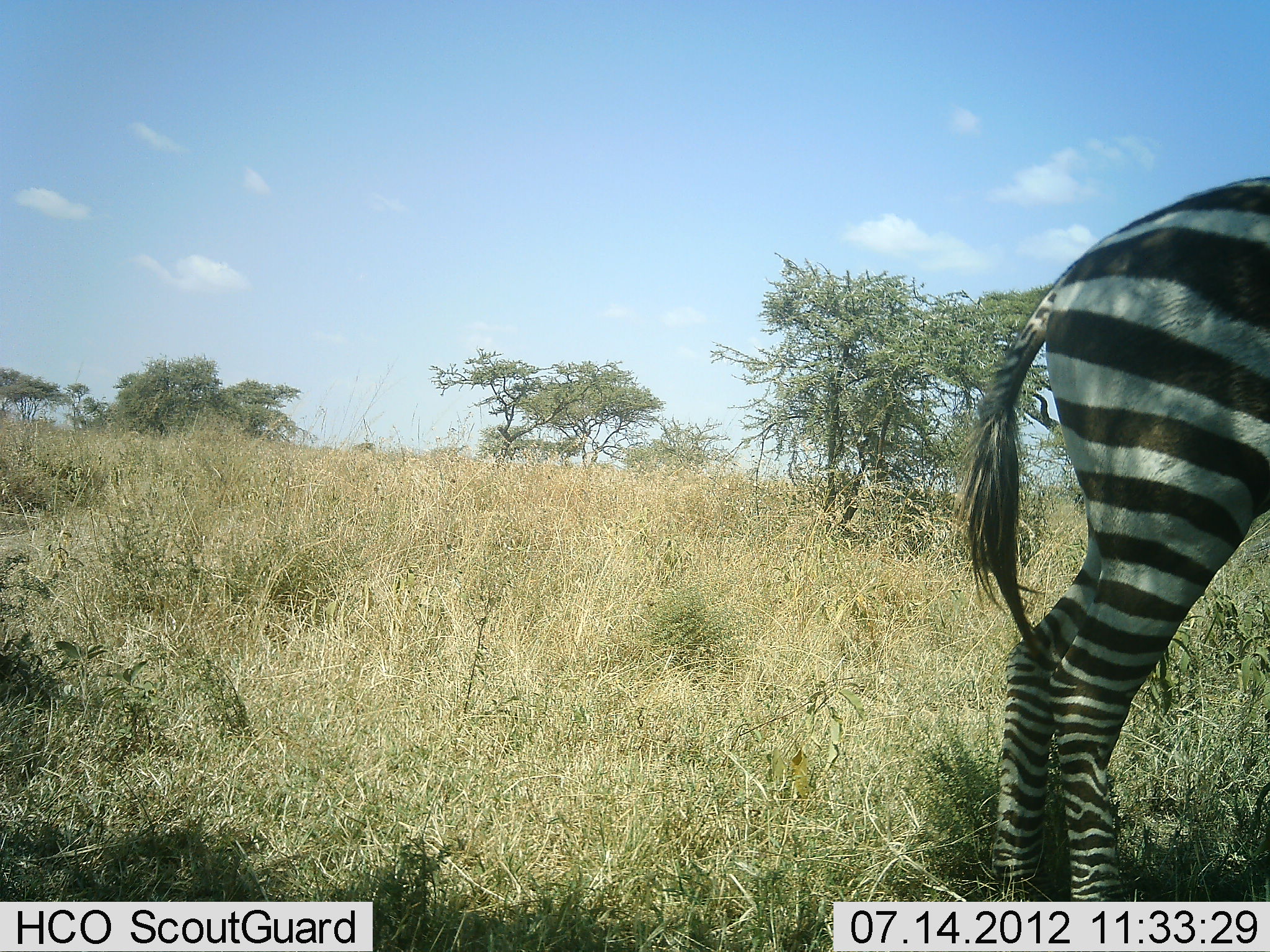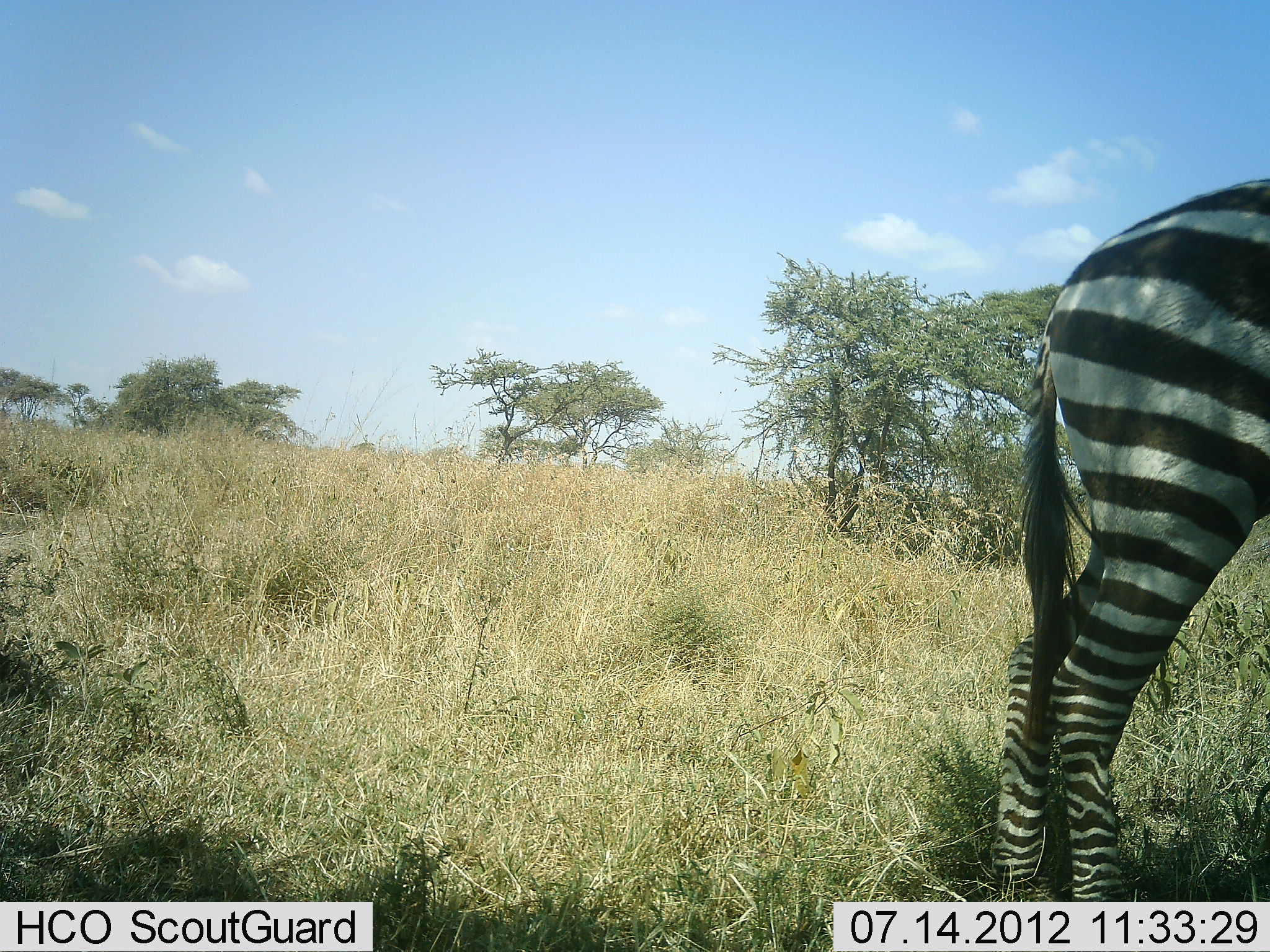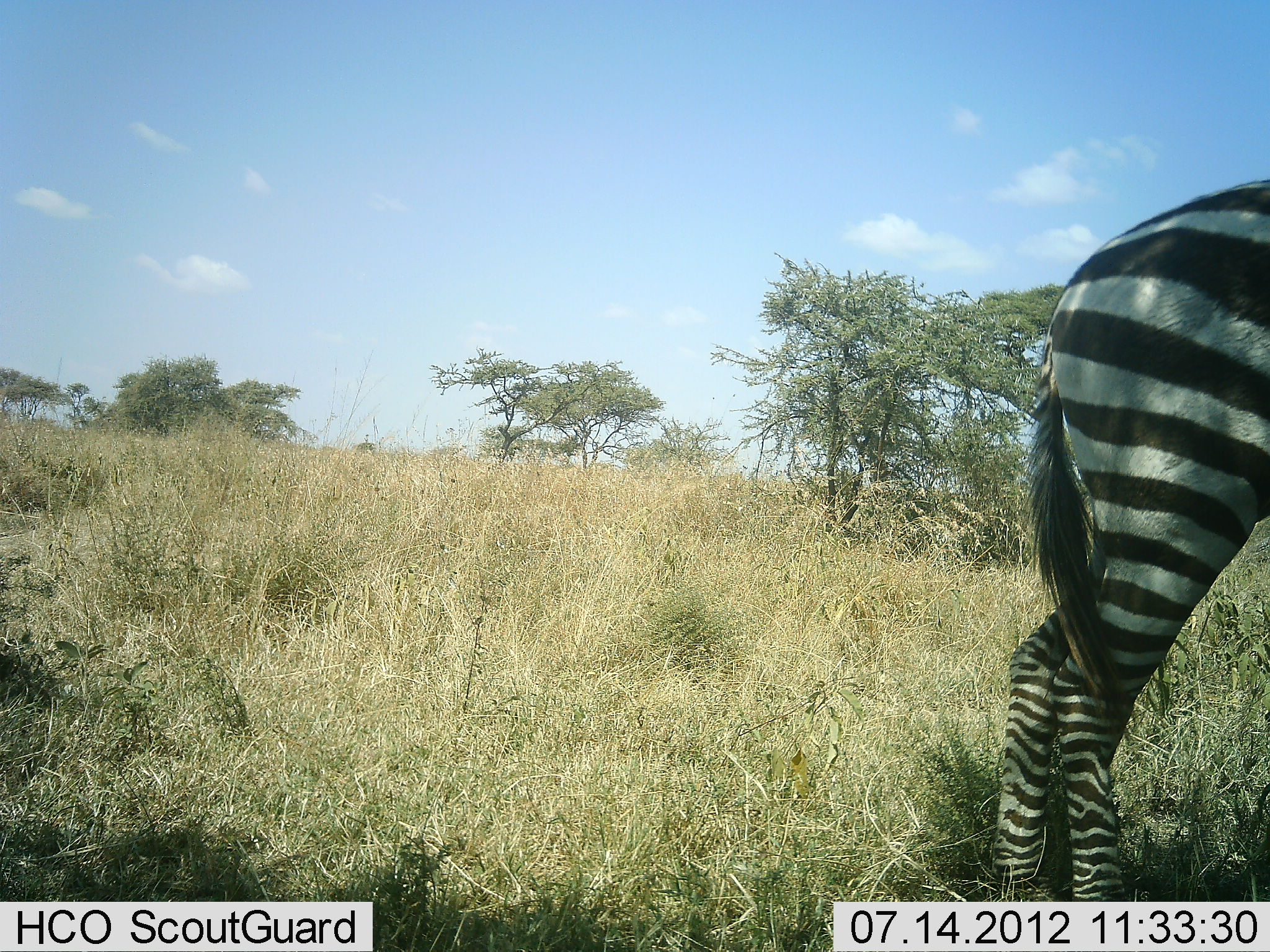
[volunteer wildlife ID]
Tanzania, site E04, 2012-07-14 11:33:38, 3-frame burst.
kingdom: Animalia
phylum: Chordata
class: Mammalia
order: Perissodactyla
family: Equidae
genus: Equus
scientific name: Equus quagga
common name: plains zebra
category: zebra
Zebra (plains zebra) (Equus quagga), count 1. Behavior (volunteer vote fractions): standing 90%, resting 0%, moving 10%, interacting 0%. Young present (vote fraction): 0%. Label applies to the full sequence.